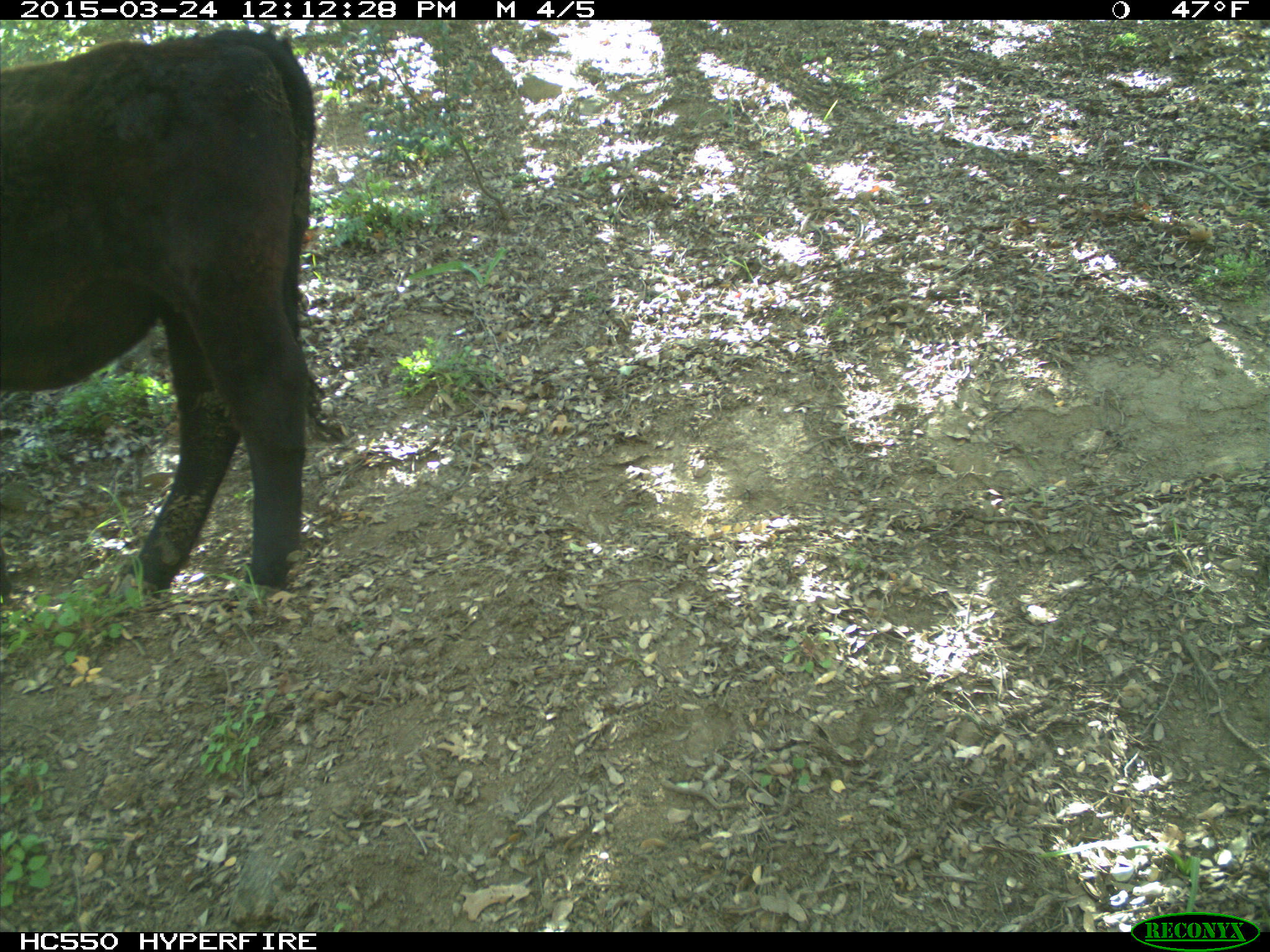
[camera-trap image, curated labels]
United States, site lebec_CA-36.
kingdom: Animalia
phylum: Chordata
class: Mammalia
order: Artiodactyla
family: Bovidae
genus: Bos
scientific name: Bos taurus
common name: domestic cow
Bos taurus (domestic cow).